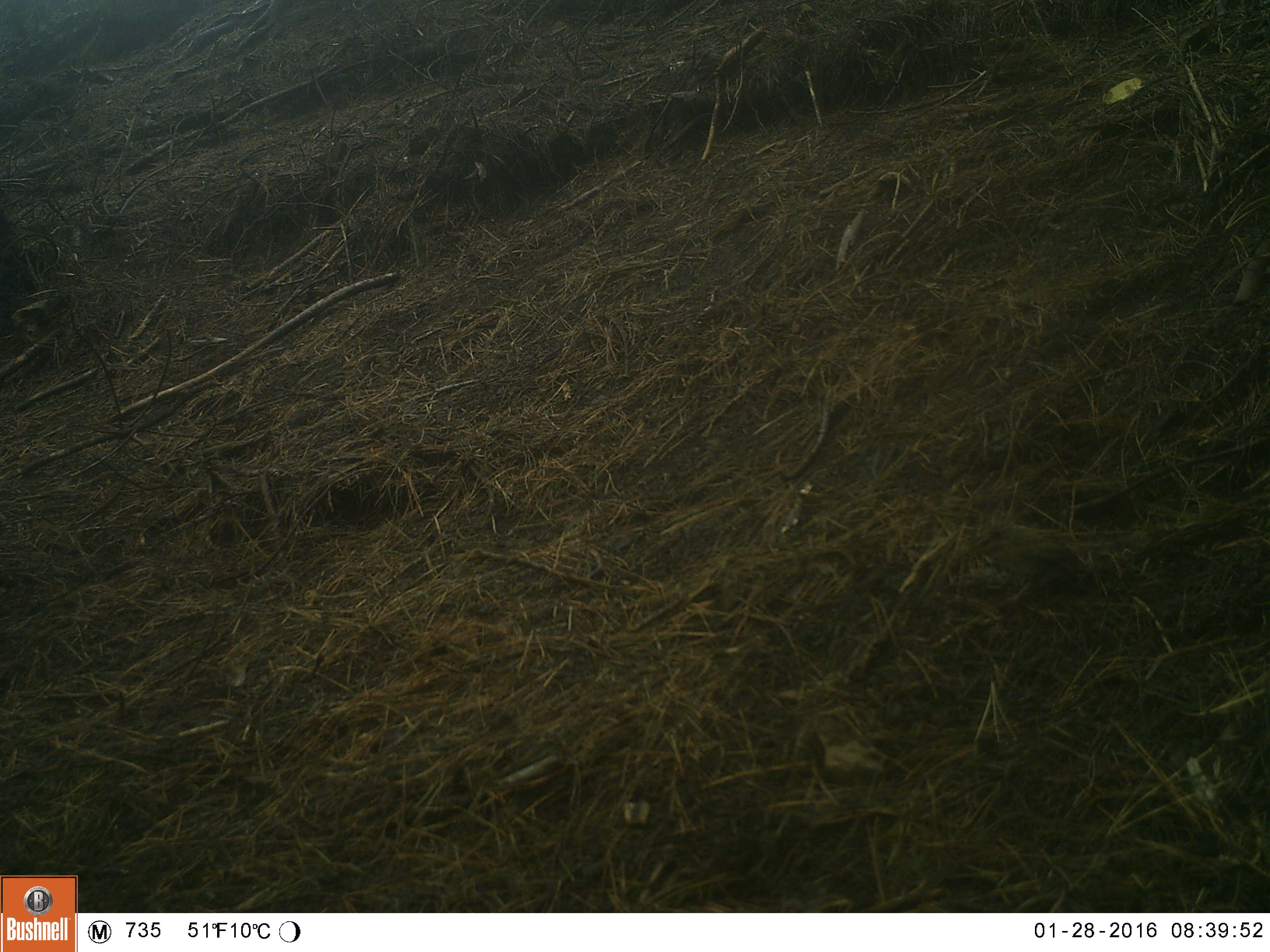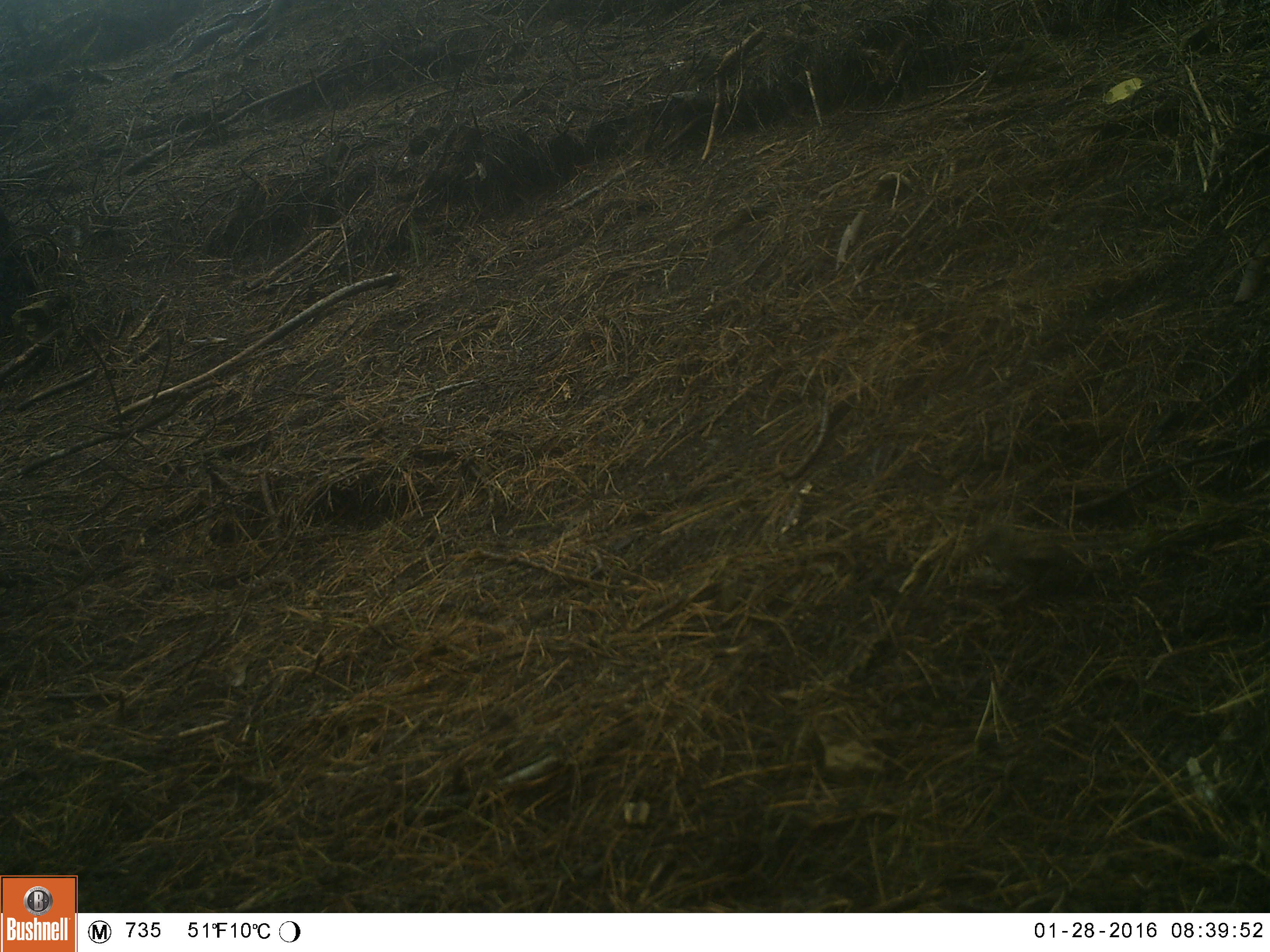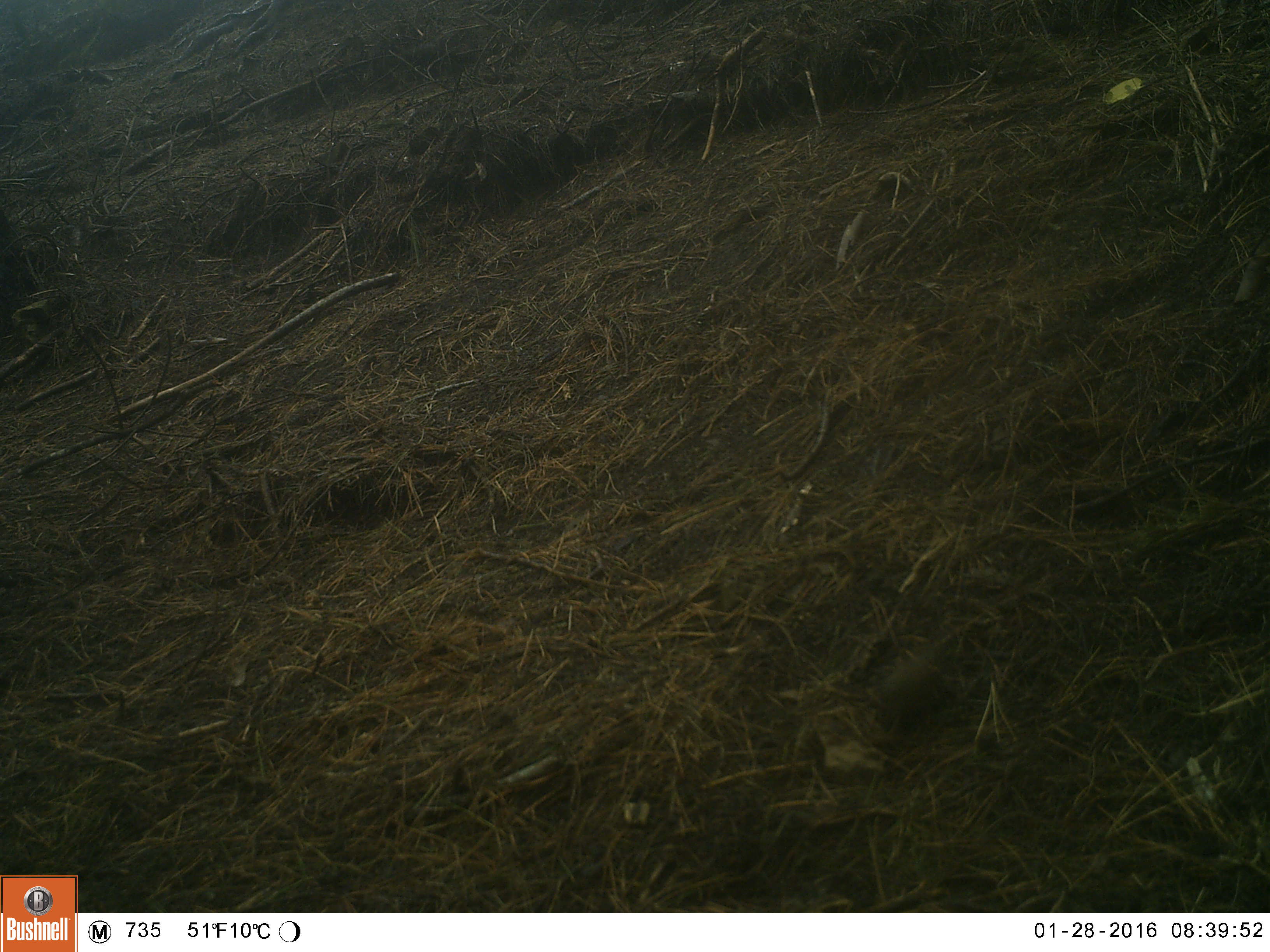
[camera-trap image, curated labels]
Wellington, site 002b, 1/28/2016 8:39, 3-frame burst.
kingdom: Animalia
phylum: Chordata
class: Aves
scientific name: Aves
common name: bird